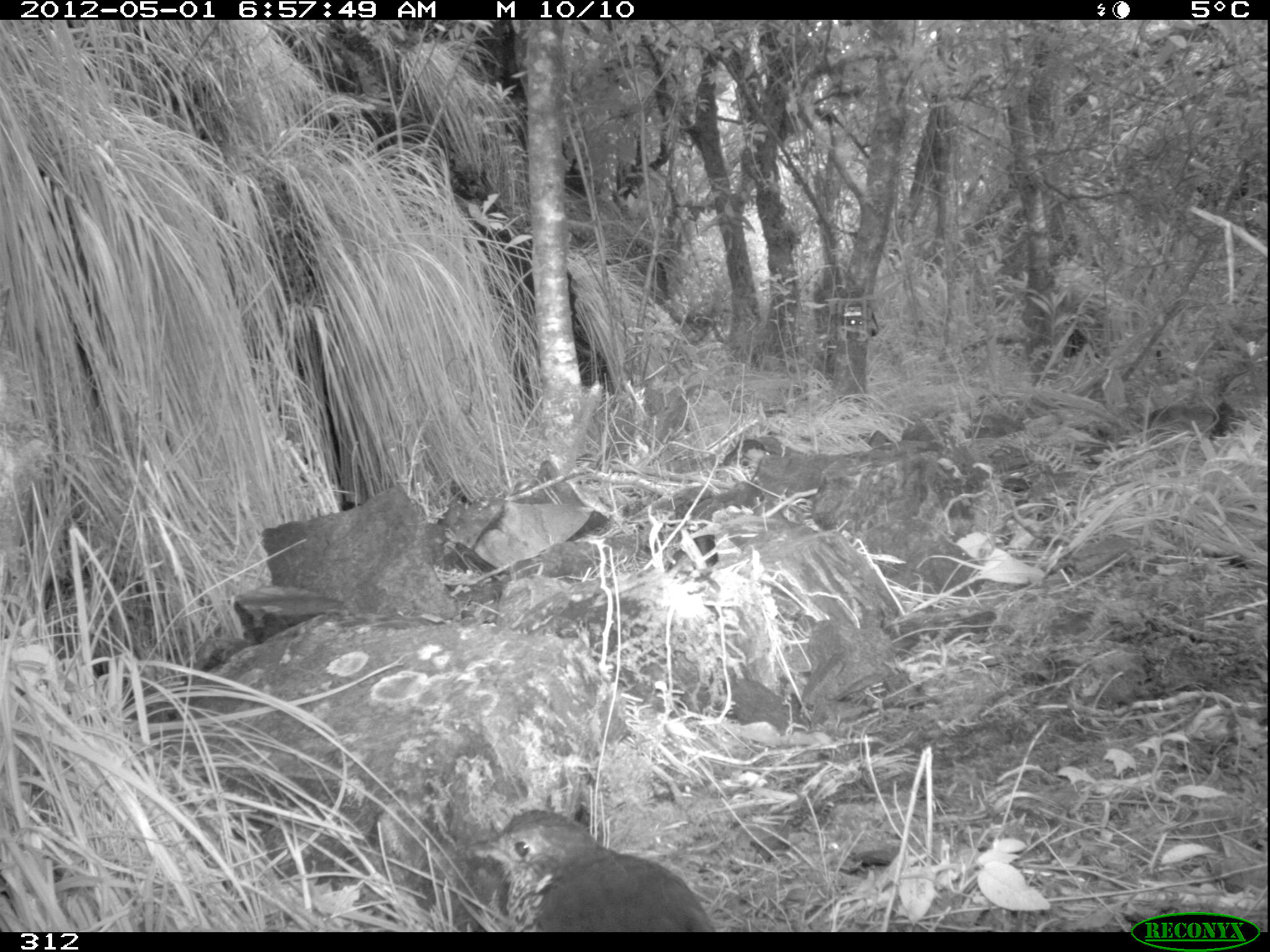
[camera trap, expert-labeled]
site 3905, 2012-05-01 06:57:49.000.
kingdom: Animalia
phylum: Chordata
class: Aves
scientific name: Aves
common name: bird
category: unknown bird